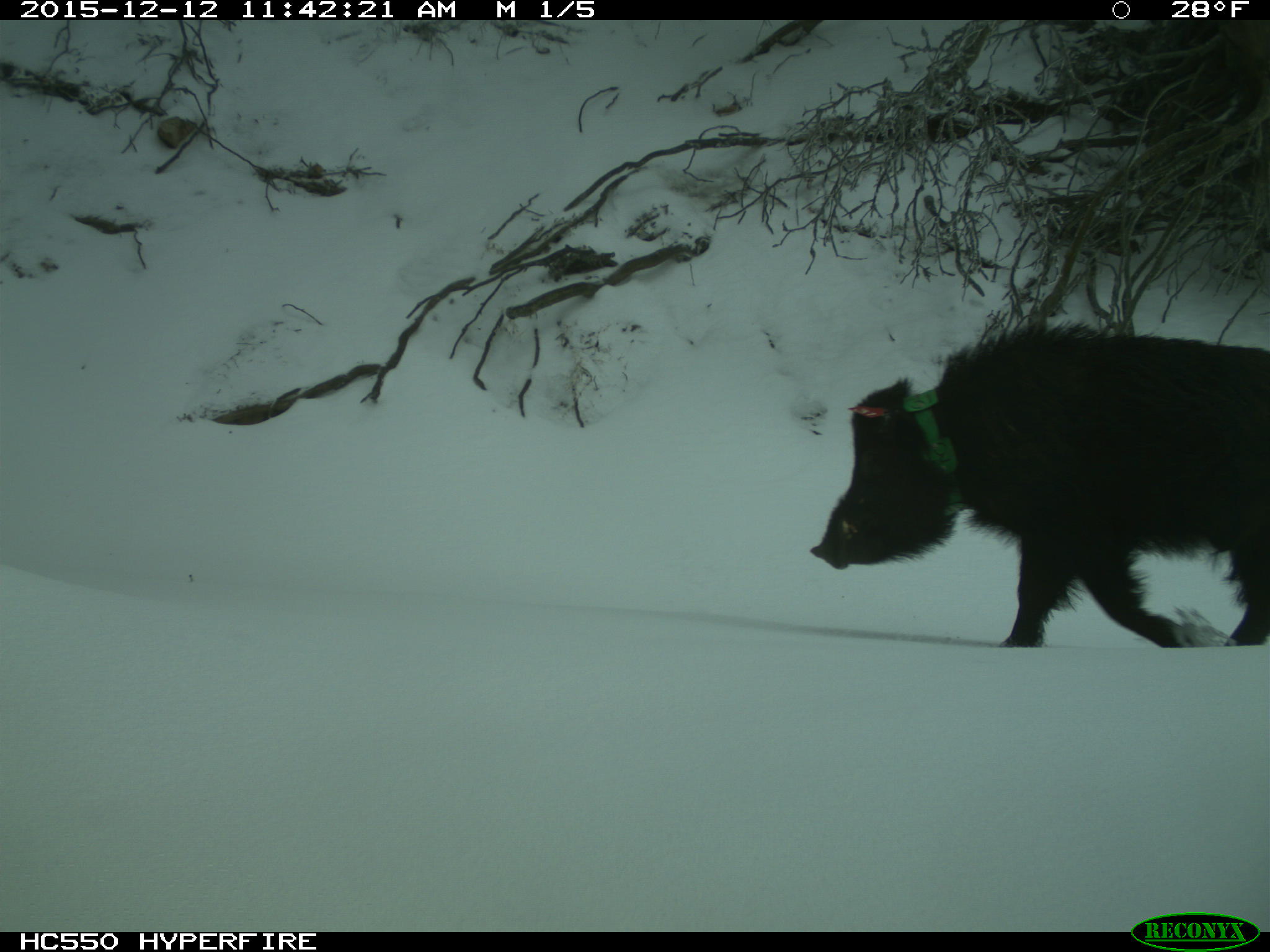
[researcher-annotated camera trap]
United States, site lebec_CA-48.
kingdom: Animalia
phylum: Chordata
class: Mammalia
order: Artiodactyla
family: Suidae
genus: Sus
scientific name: Sus scrofa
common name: wild boar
Sus scrofa (wild boar).